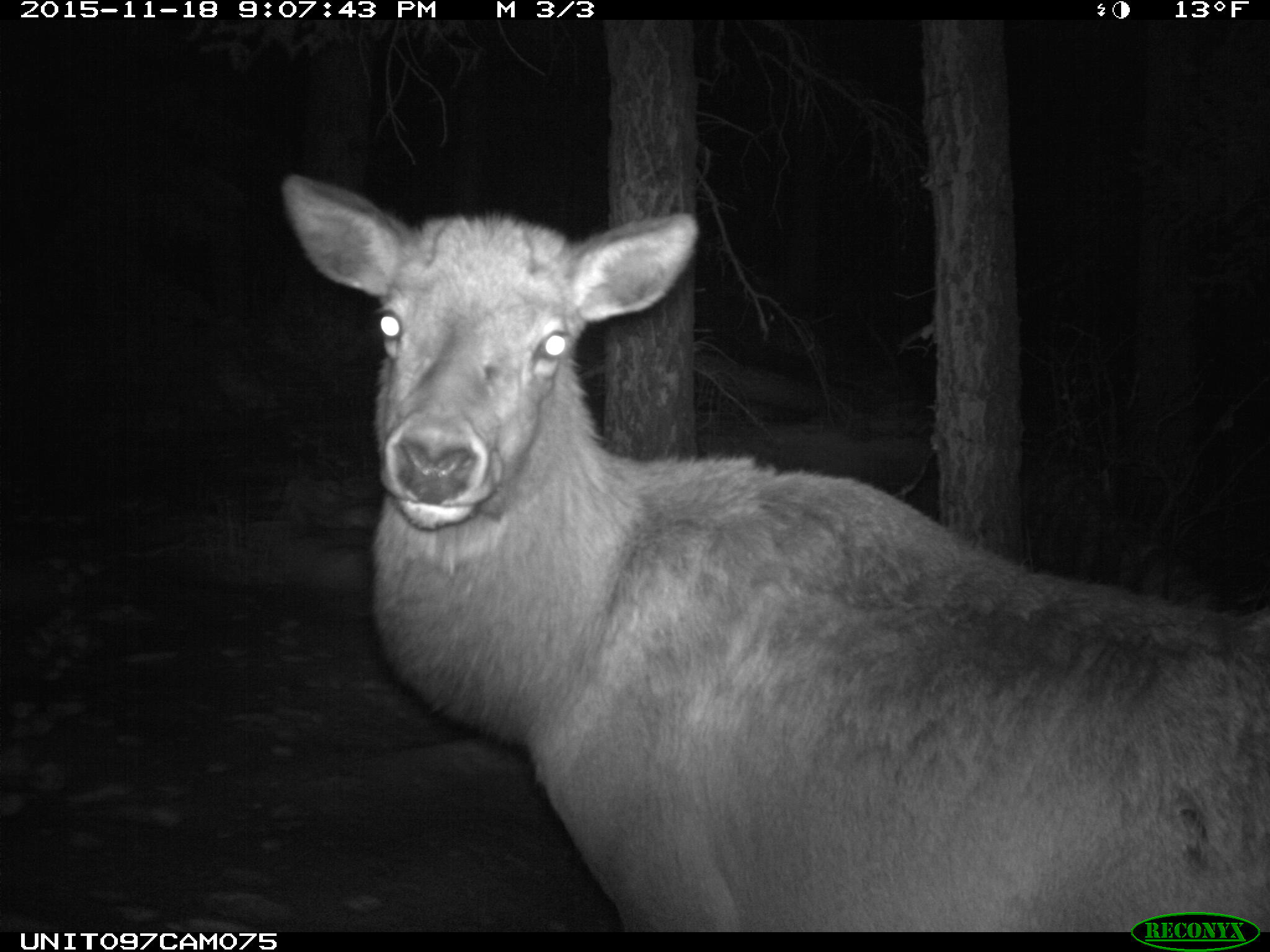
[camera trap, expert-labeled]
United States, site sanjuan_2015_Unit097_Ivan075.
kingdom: Animalia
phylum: Chordata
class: Mammalia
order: Artiodactyla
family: Cervidae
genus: Cervus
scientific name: Cervus elaphus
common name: red deer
Cervus elaphus (red deer).